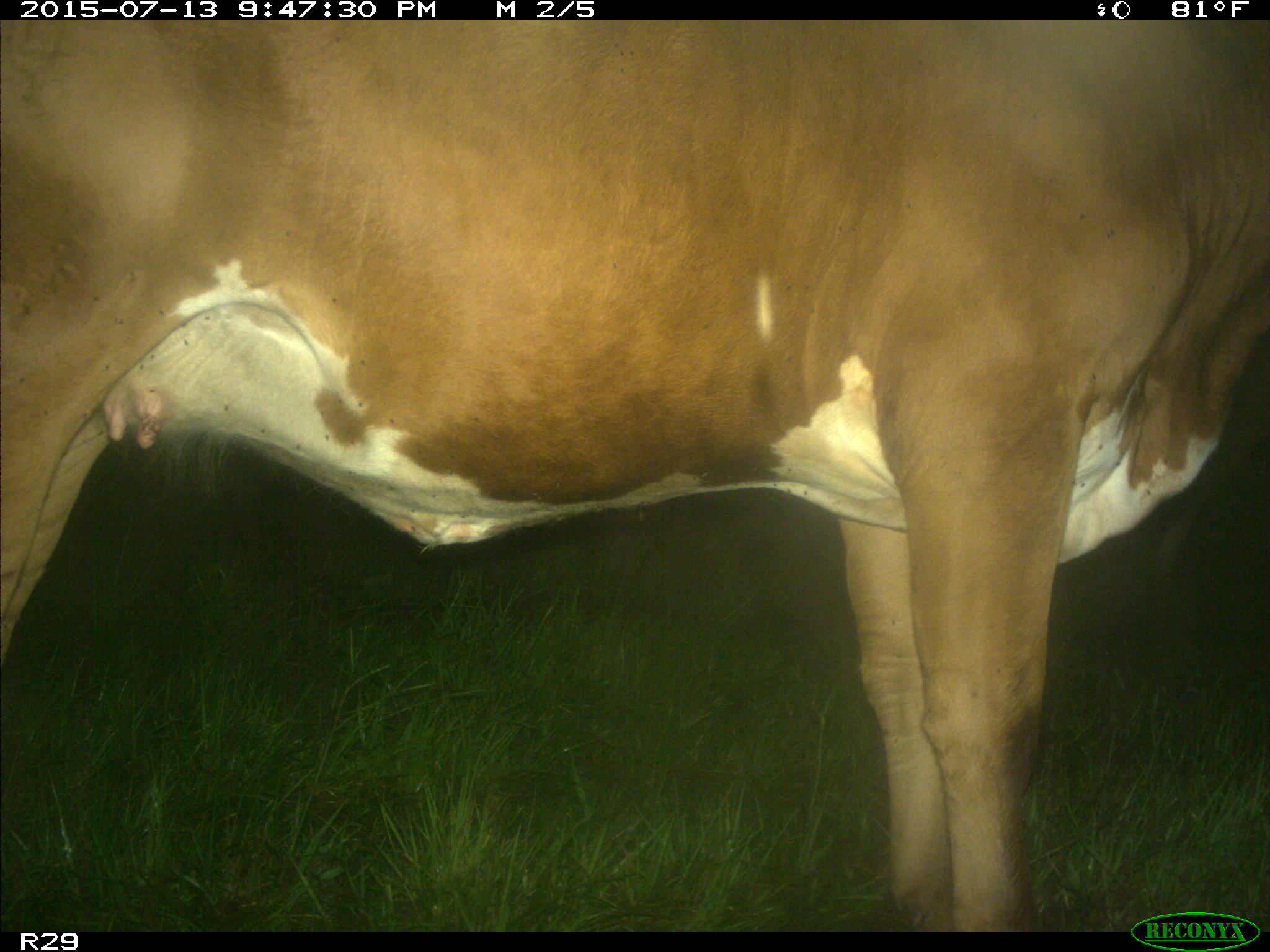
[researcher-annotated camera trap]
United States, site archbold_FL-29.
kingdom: Animalia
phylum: Chordata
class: Mammalia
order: Artiodactyla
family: Bovidae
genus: Bos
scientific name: Bos taurus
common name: domestic cow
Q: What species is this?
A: Bos taurus (domestic cow).